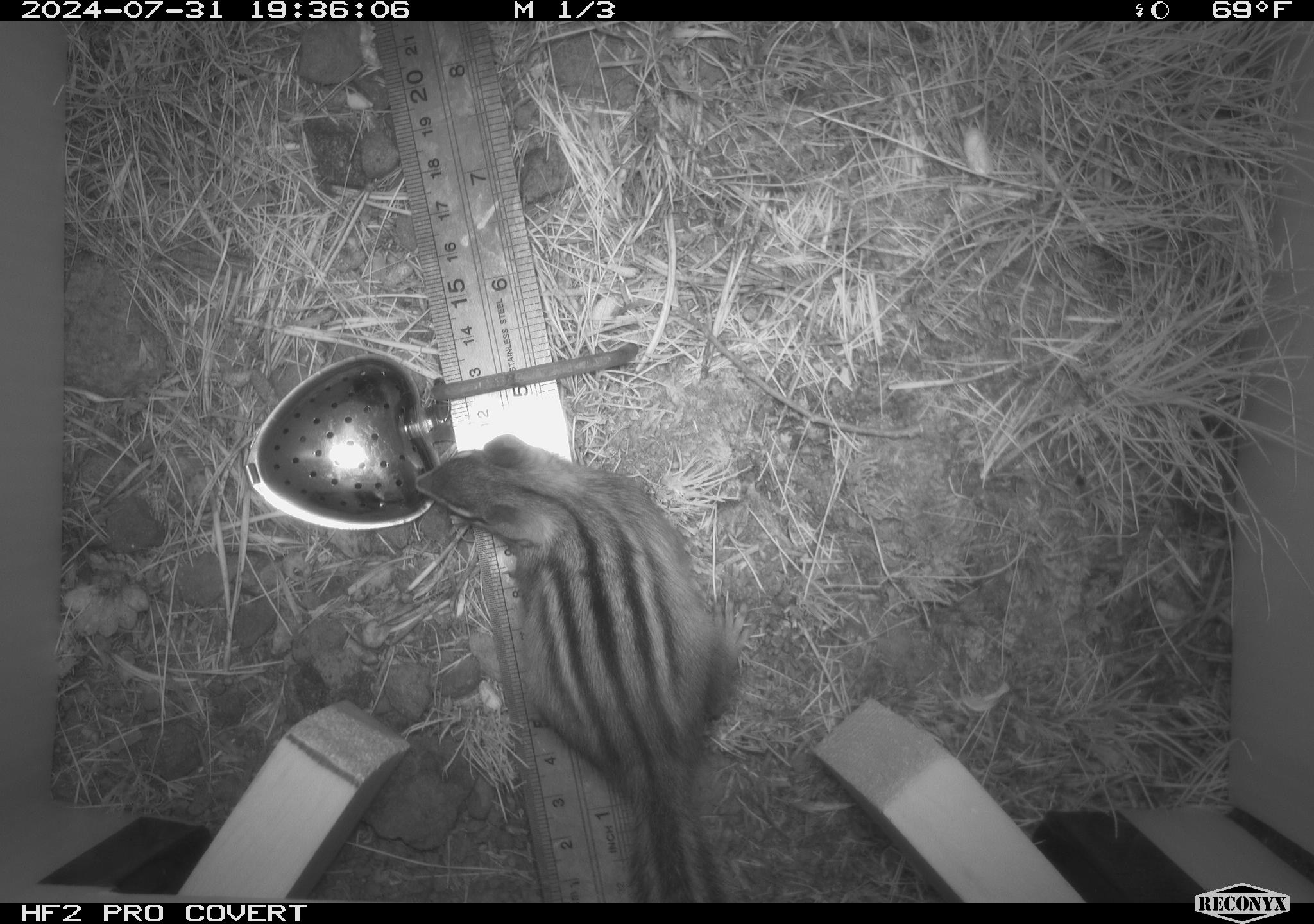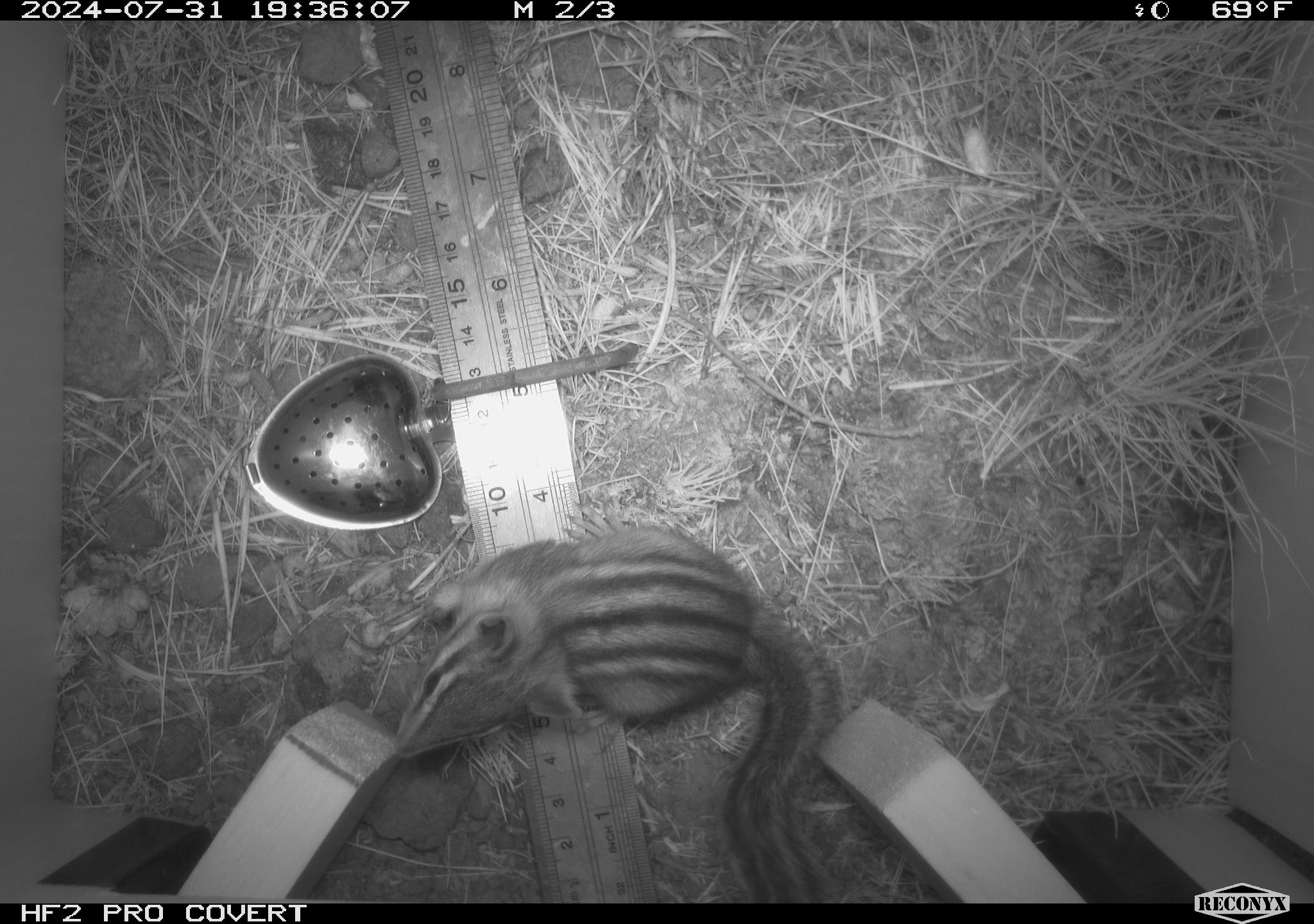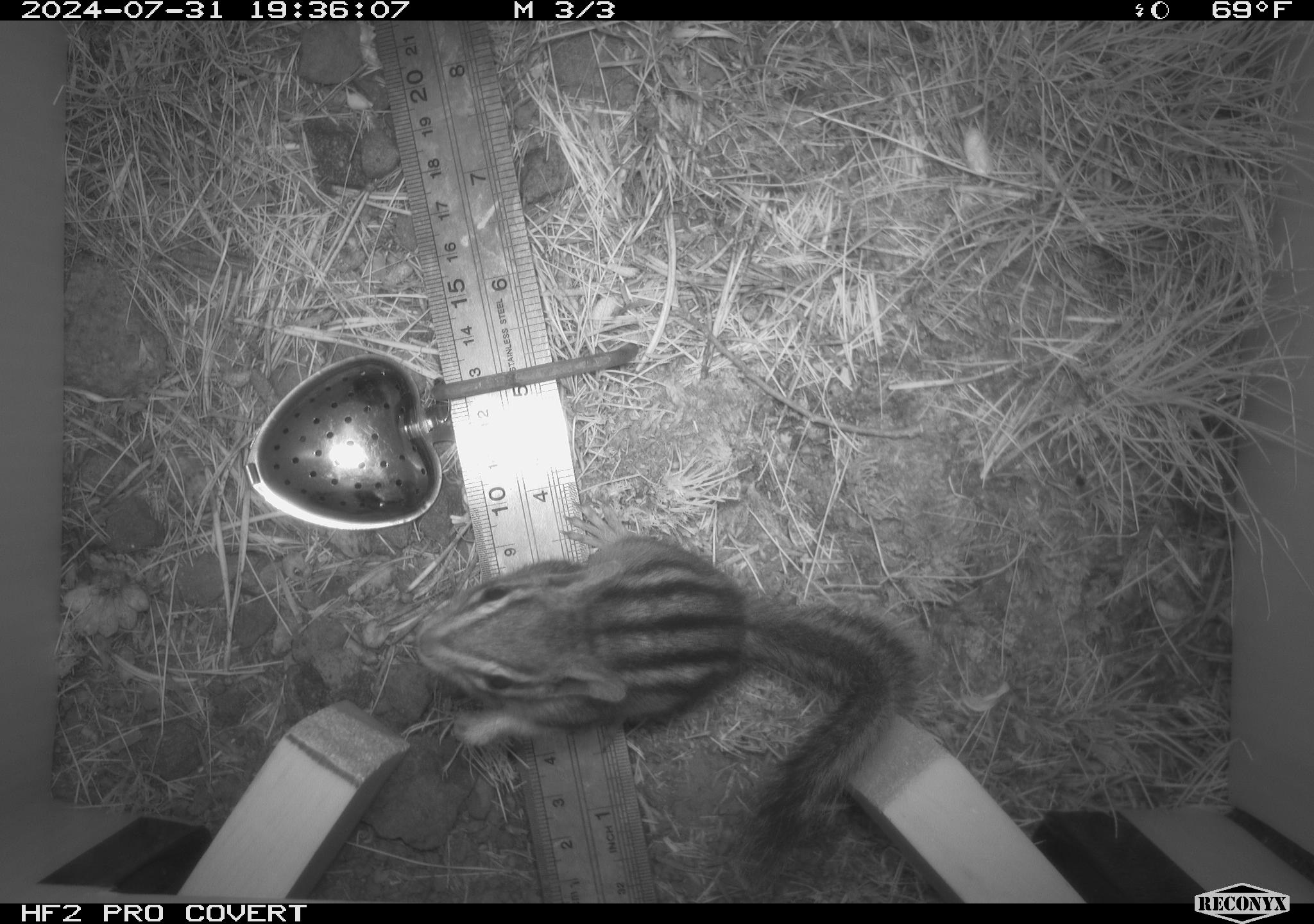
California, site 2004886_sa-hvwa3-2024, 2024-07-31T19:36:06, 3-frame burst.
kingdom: Animalia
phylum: Chordata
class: Mammalia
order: Rodentia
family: Sciuridae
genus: Neotamias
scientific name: Neotamias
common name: western chipmunks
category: neotamias species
Neotamias species (western chipmunks) (Neotamias).